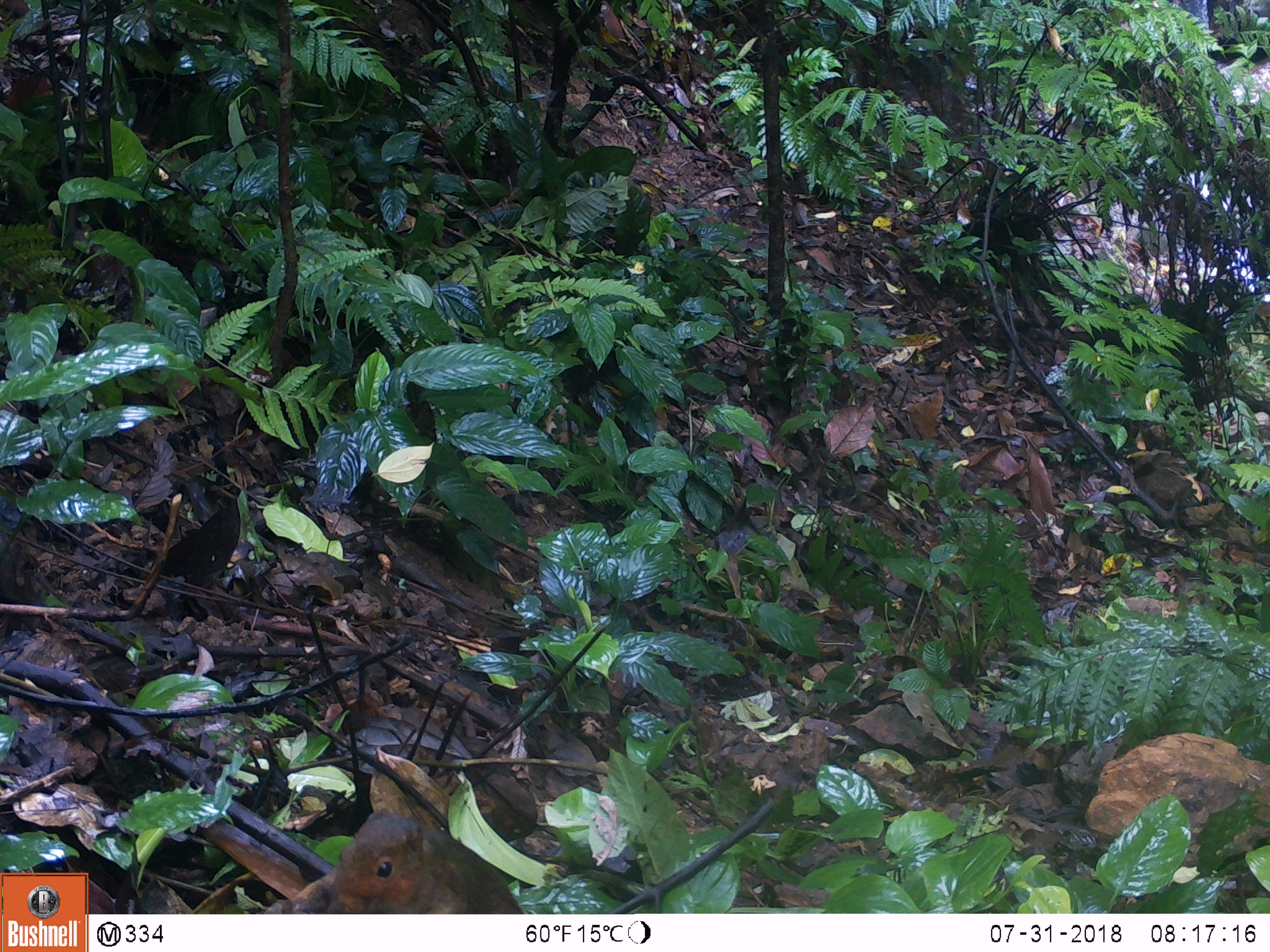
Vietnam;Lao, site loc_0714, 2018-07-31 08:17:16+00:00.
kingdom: Animalia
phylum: Chordata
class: Mammalia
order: Rodentia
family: Sciuridae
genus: Dremomys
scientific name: Dremomys rufigenis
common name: red-cheeked squirrel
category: red cheeked squirrel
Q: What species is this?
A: Red cheeked squirrel (red-cheeked squirrel) (Dremomys rufigenis).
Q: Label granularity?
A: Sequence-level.